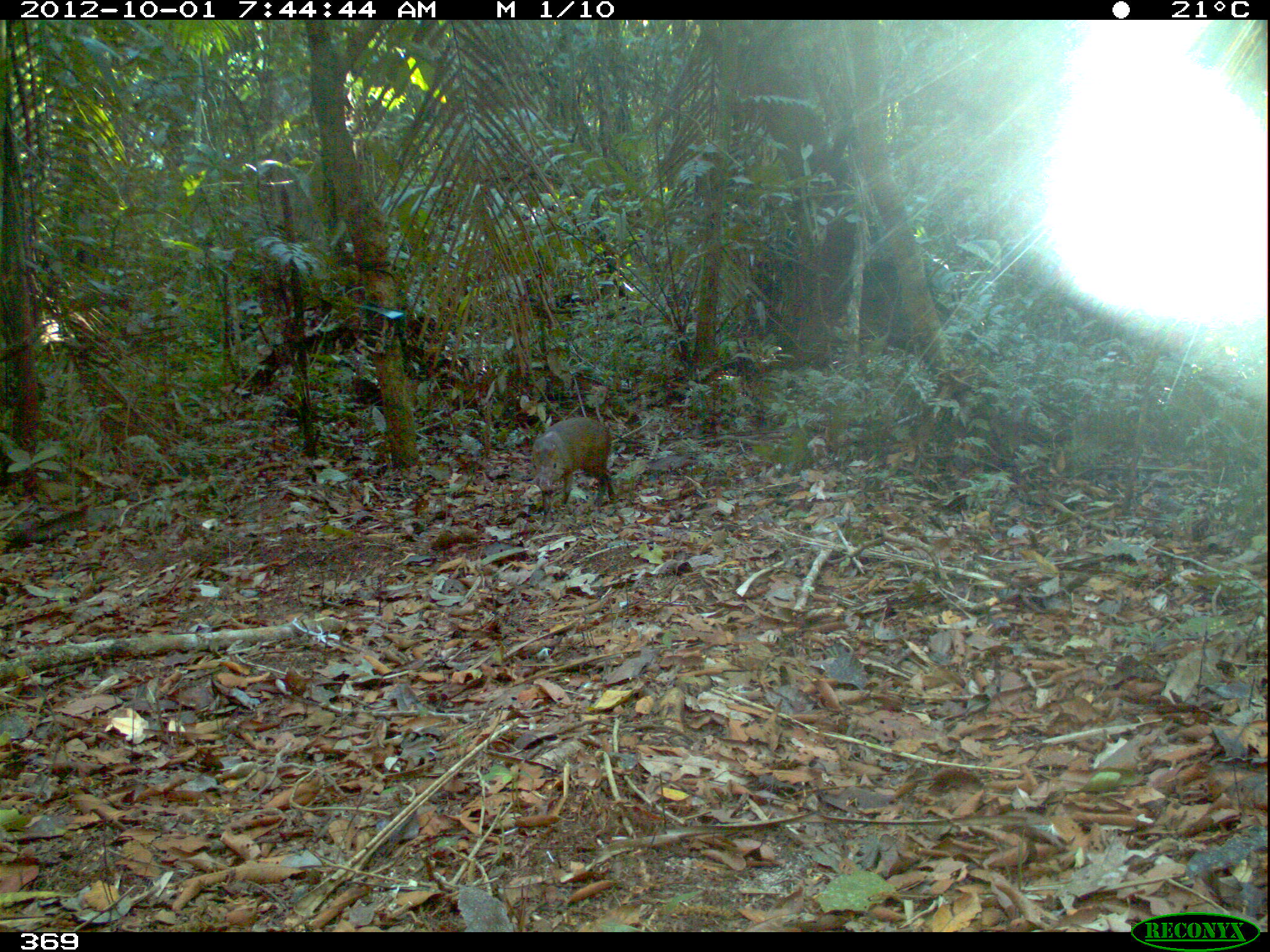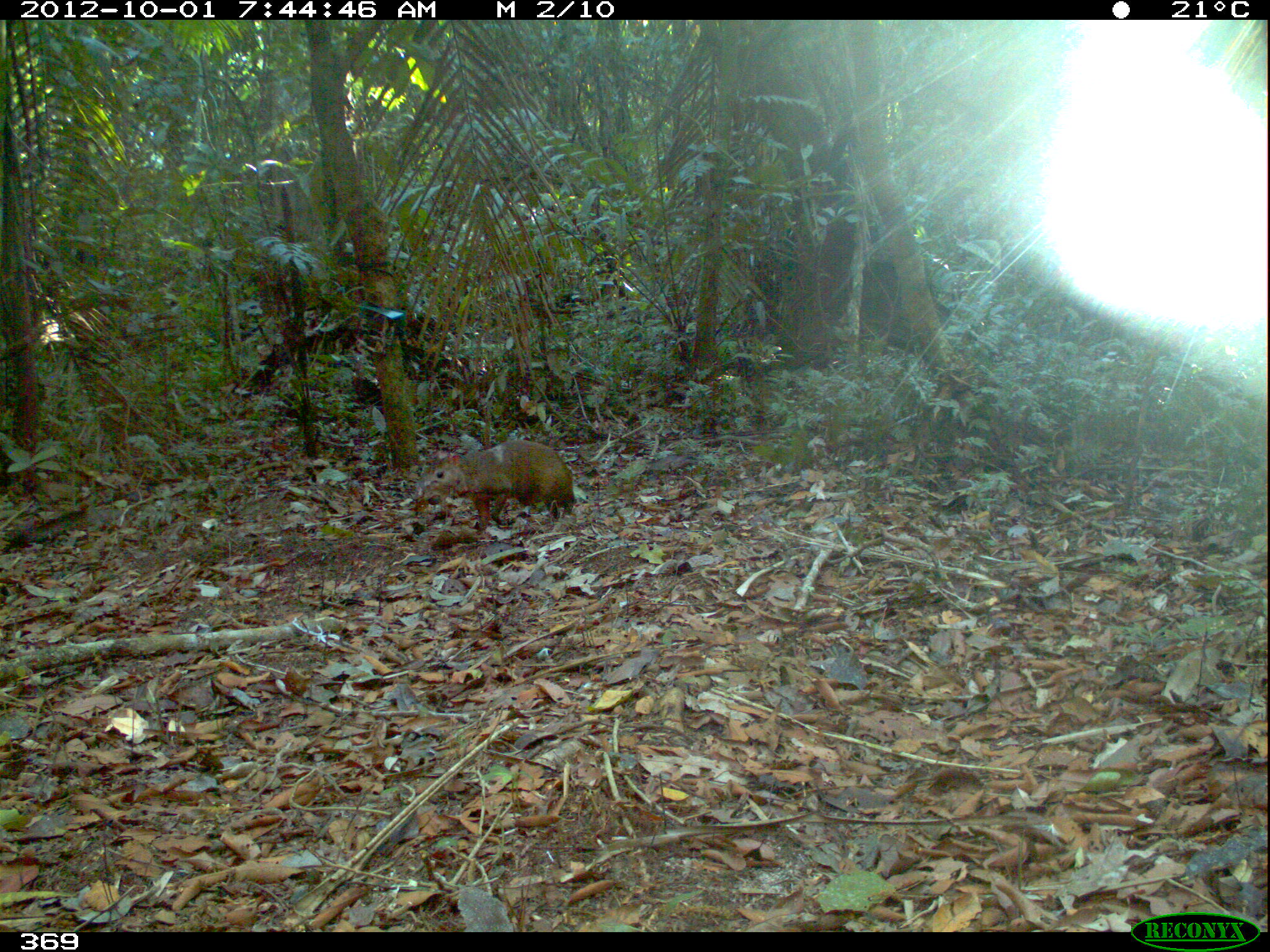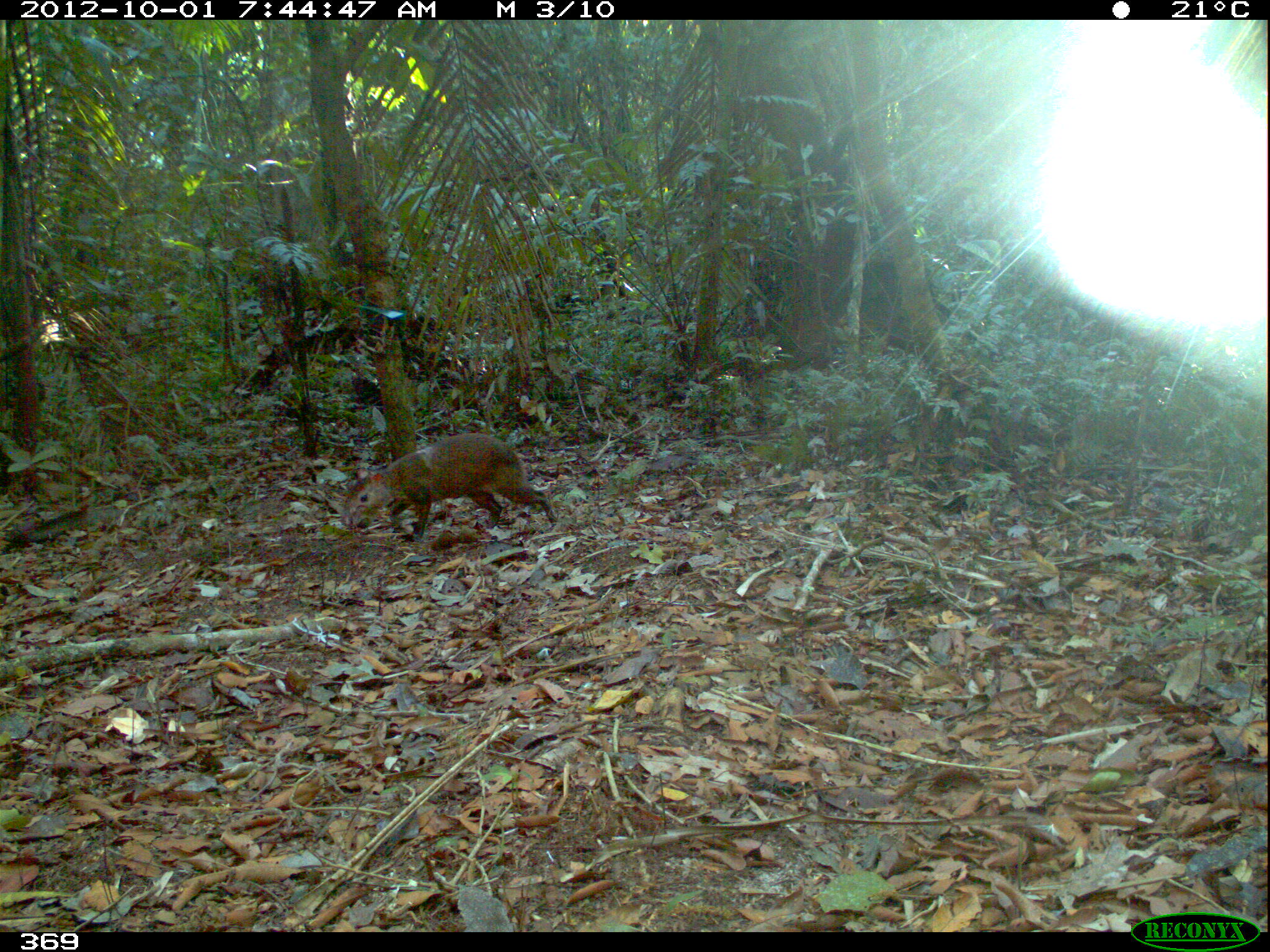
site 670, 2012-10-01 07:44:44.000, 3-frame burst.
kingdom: Animalia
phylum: Chordata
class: Mammalia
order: Rodentia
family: Dasyproctidae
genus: Dasyprocta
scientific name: Dasyprocta punctata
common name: central american agouti